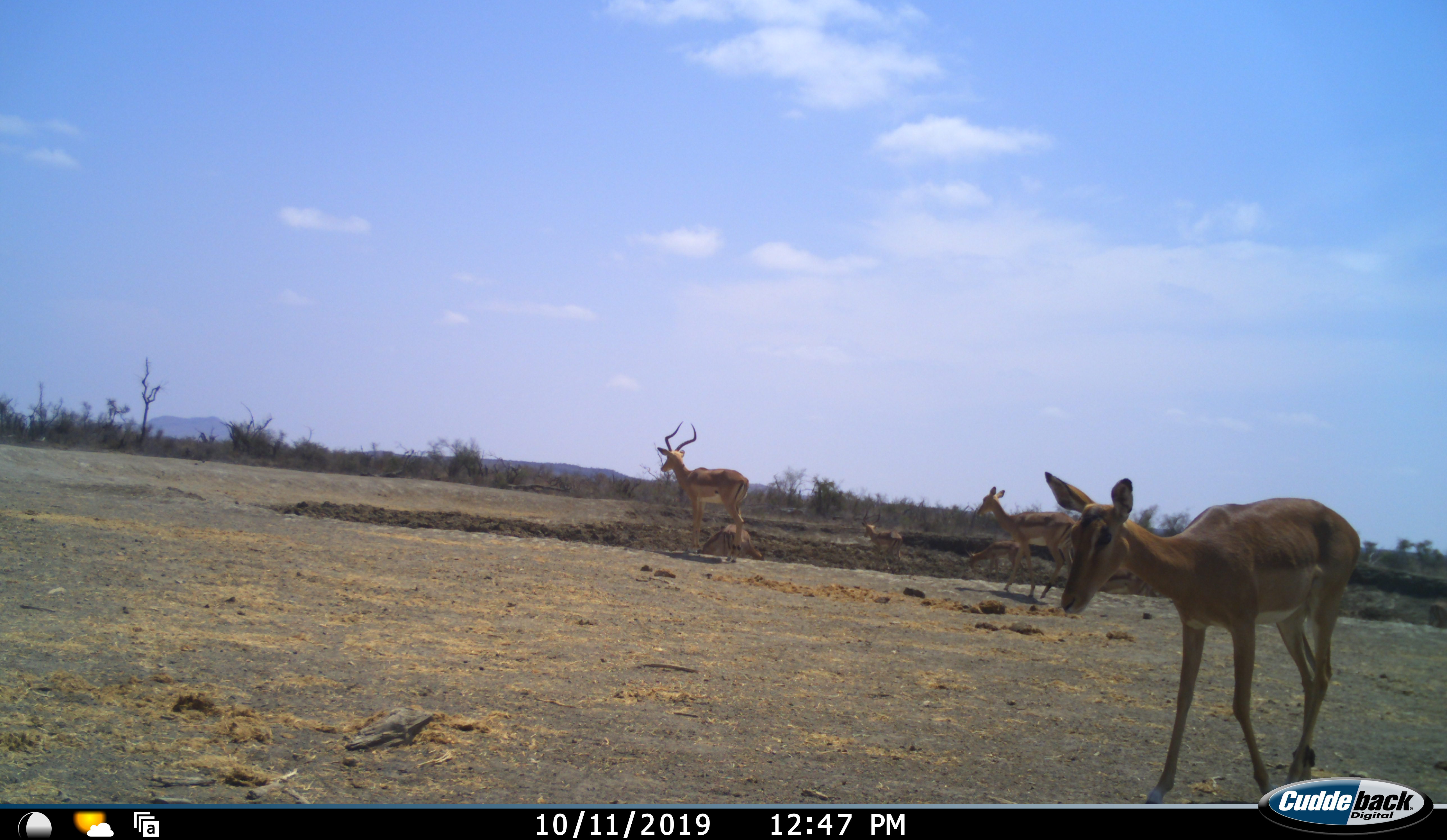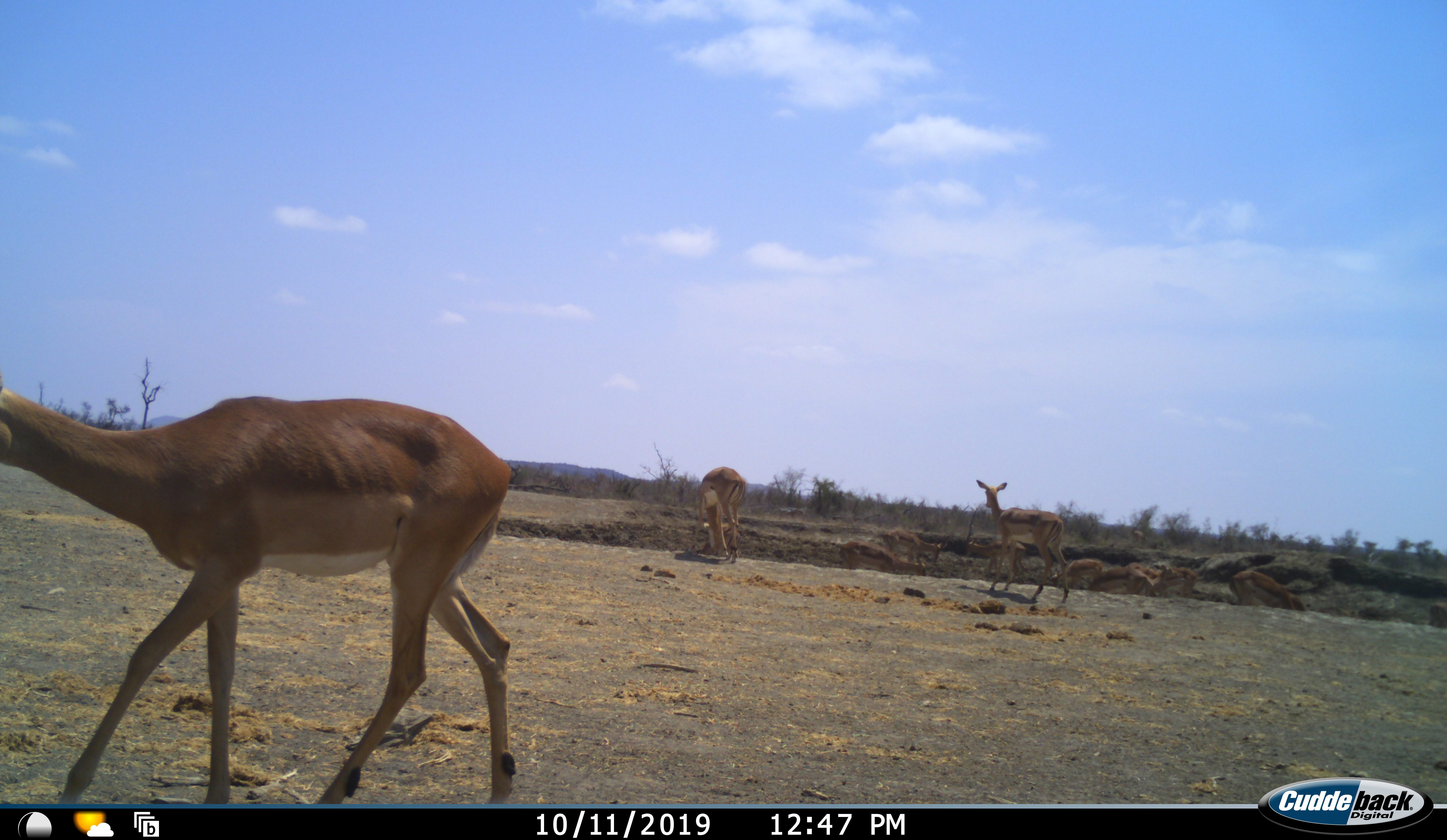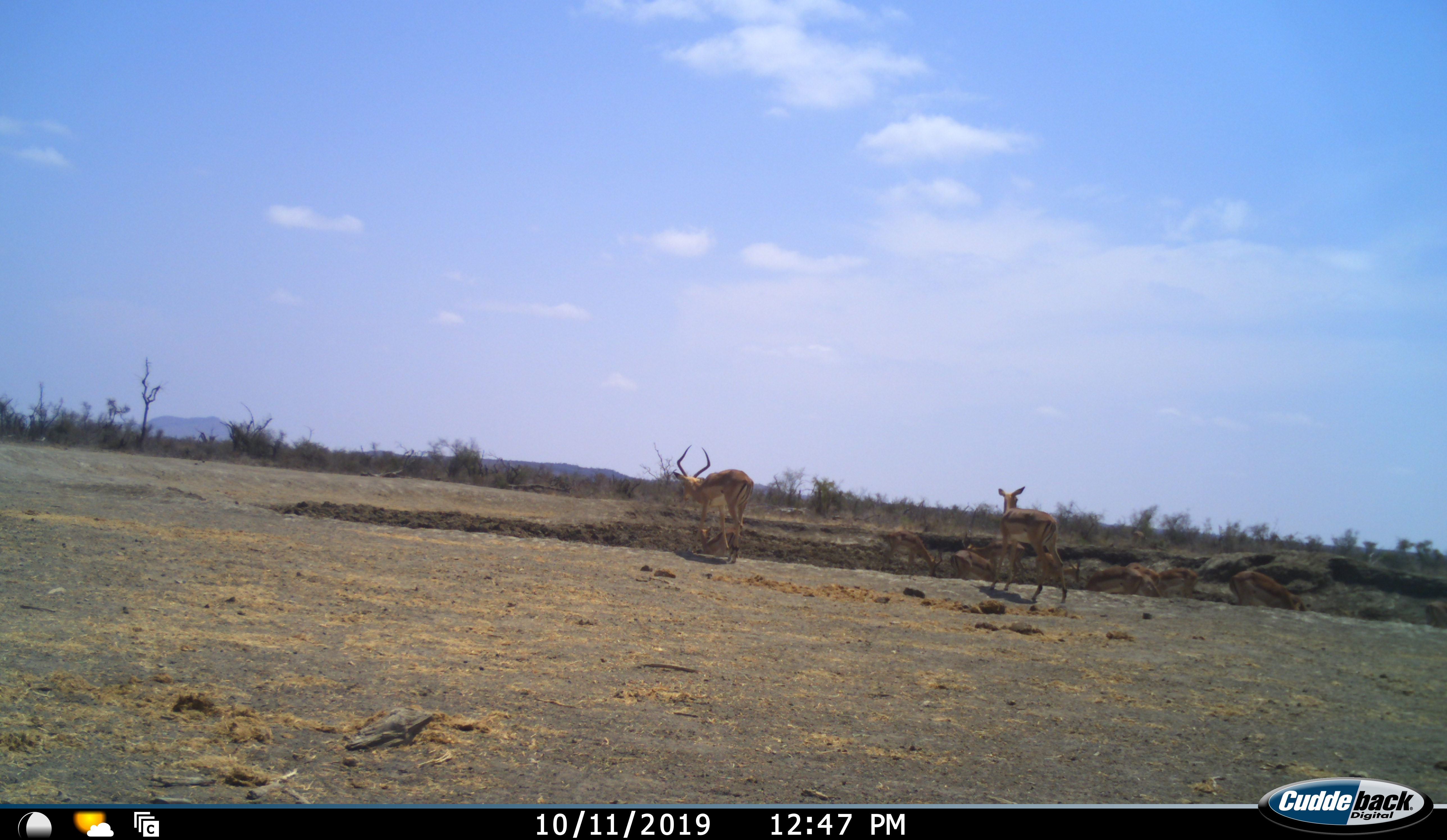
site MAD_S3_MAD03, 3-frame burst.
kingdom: Animalia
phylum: Chordata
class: Mammalia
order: Artiodactyla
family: Bovidae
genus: Aepyceros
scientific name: Aepyceros melampus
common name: impala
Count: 11-50.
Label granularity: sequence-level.